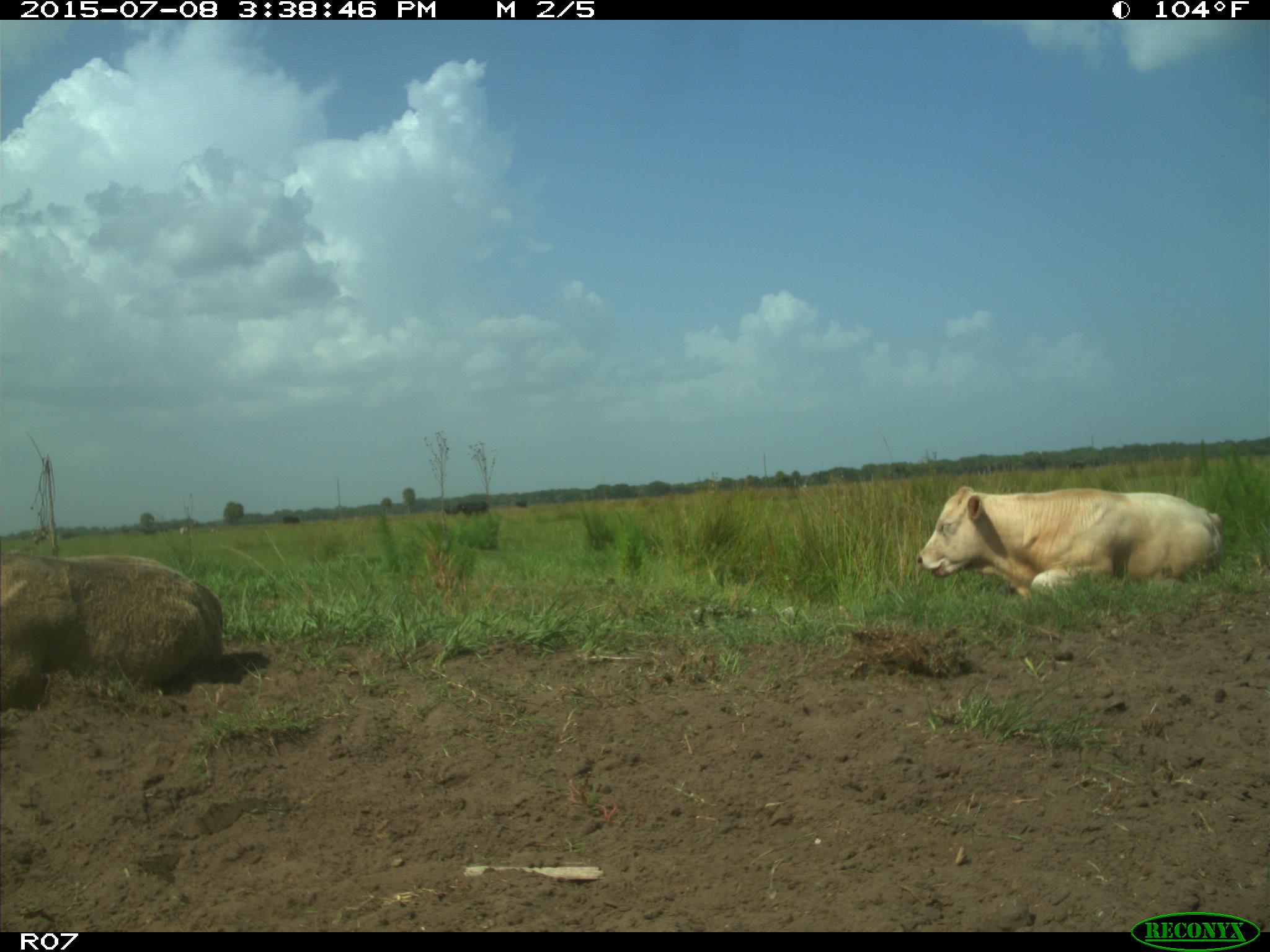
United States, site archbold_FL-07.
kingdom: Animalia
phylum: Chordata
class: Mammalia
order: Artiodactyla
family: Bovidae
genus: Bos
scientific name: Bos taurus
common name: domestic cow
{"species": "Bos taurus (domestic cow)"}